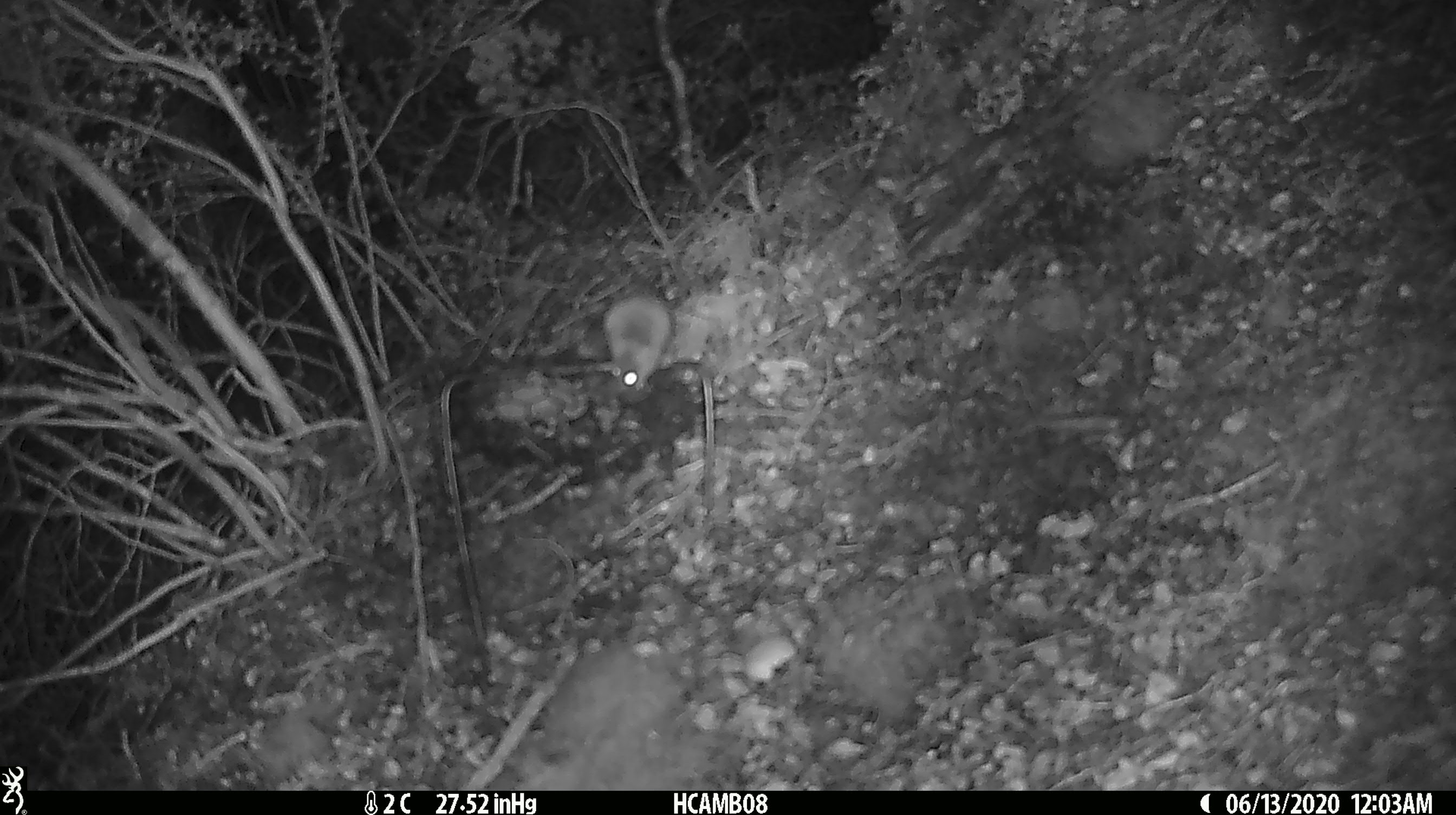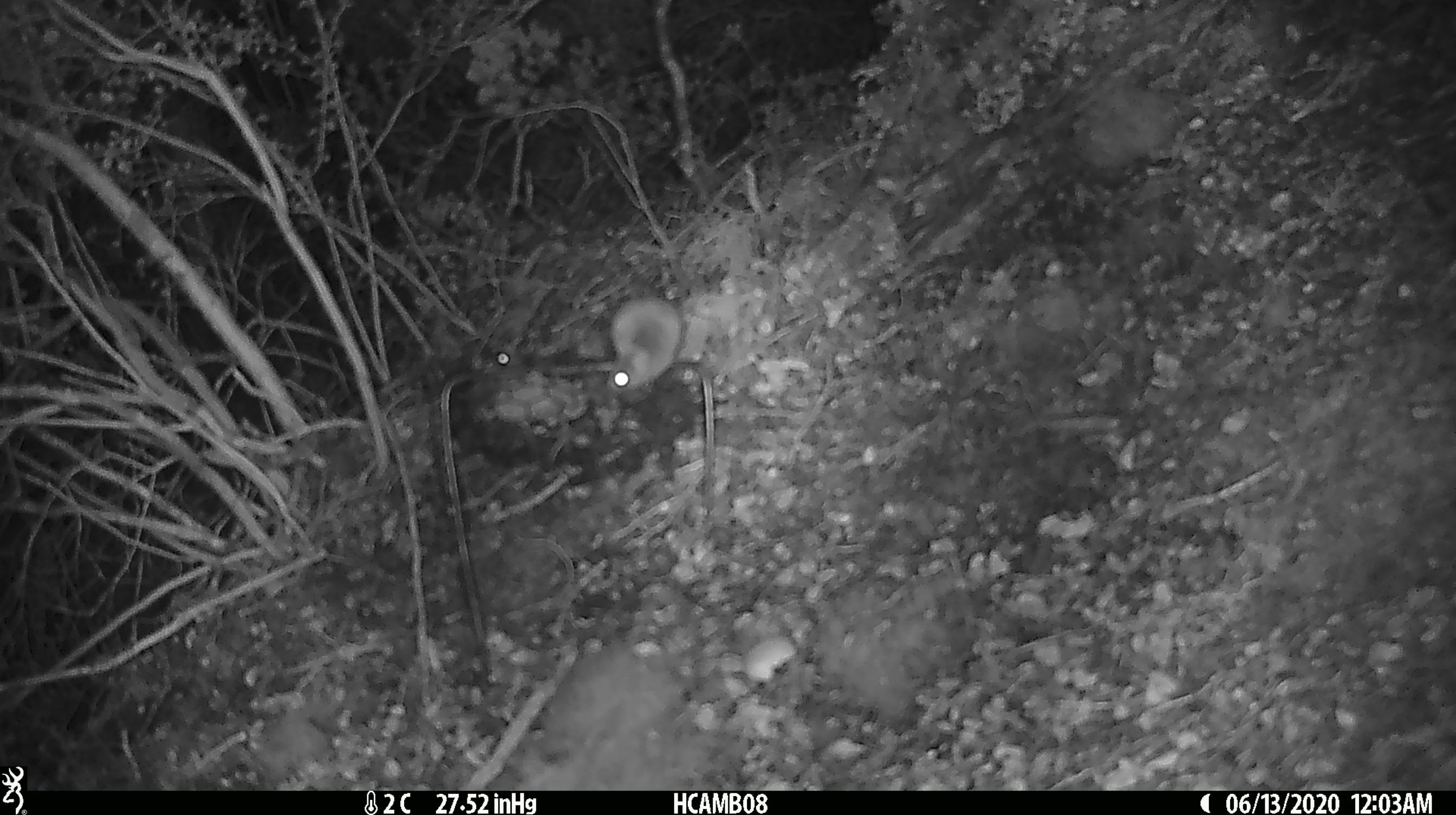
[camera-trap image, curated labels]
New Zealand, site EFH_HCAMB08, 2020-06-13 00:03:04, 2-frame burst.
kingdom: Animalia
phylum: Chordata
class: Mammalia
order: Rodentia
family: Muridae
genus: Mus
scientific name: Mus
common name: mouse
Mouse (Mus).